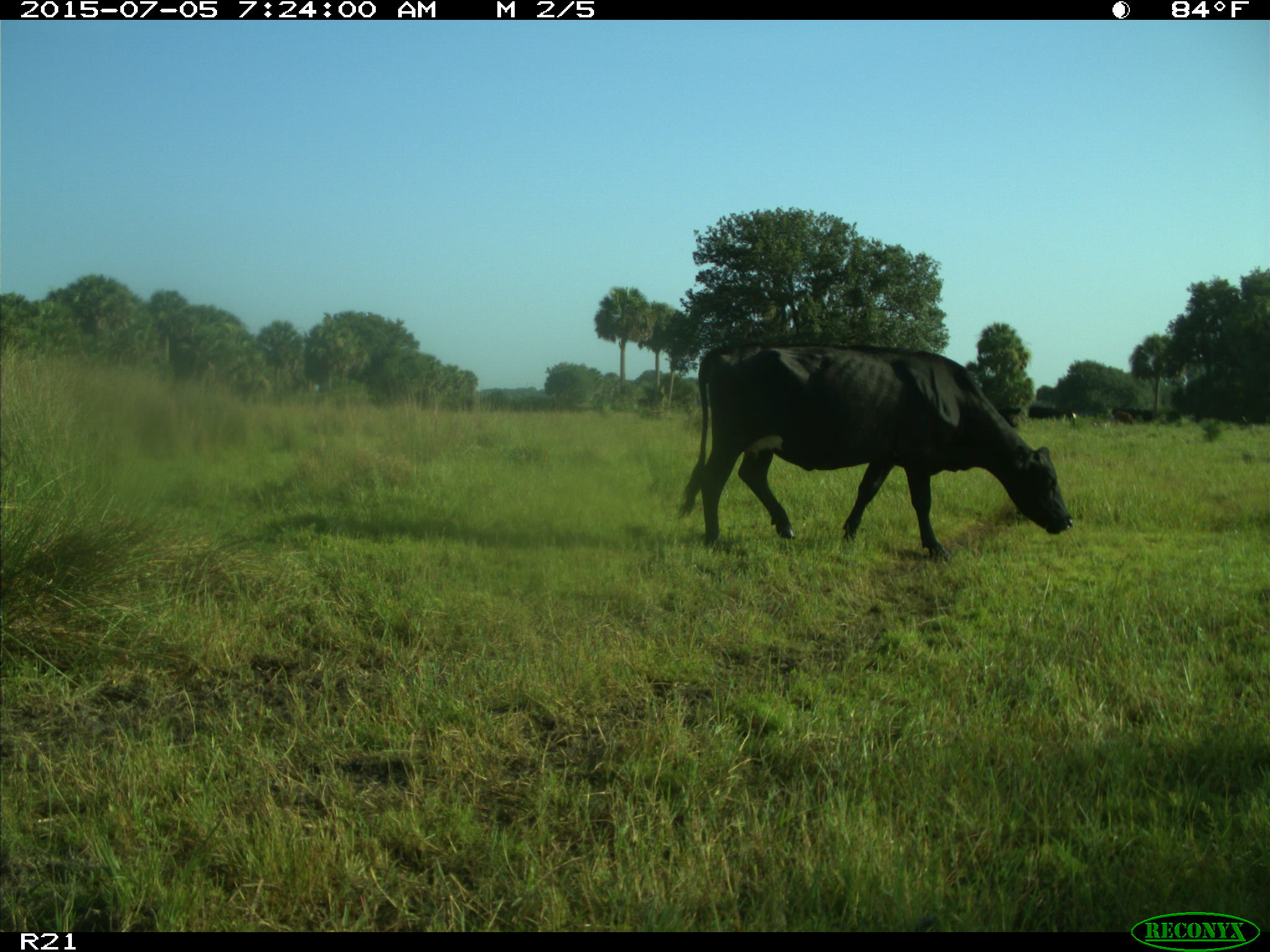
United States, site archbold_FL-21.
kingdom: Animalia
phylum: Chordata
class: Mammalia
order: Artiodactyla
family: Bovidae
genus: Bos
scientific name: Bos taurus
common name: domestic cow